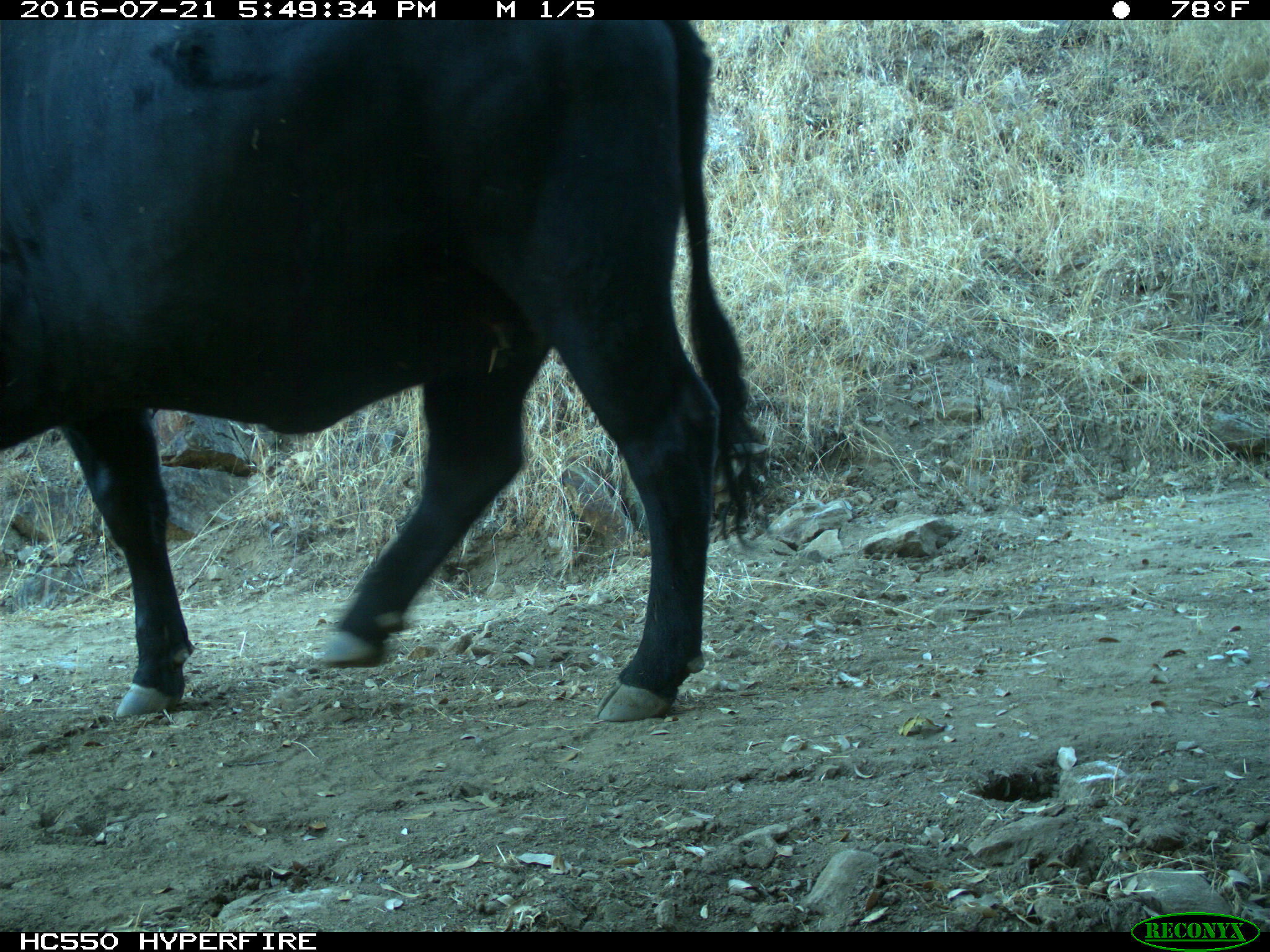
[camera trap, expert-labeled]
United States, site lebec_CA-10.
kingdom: Animalia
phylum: Chordata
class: Mammalia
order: Artiodactyla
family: Bovidae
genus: Bos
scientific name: Bos taurus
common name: domestic cow